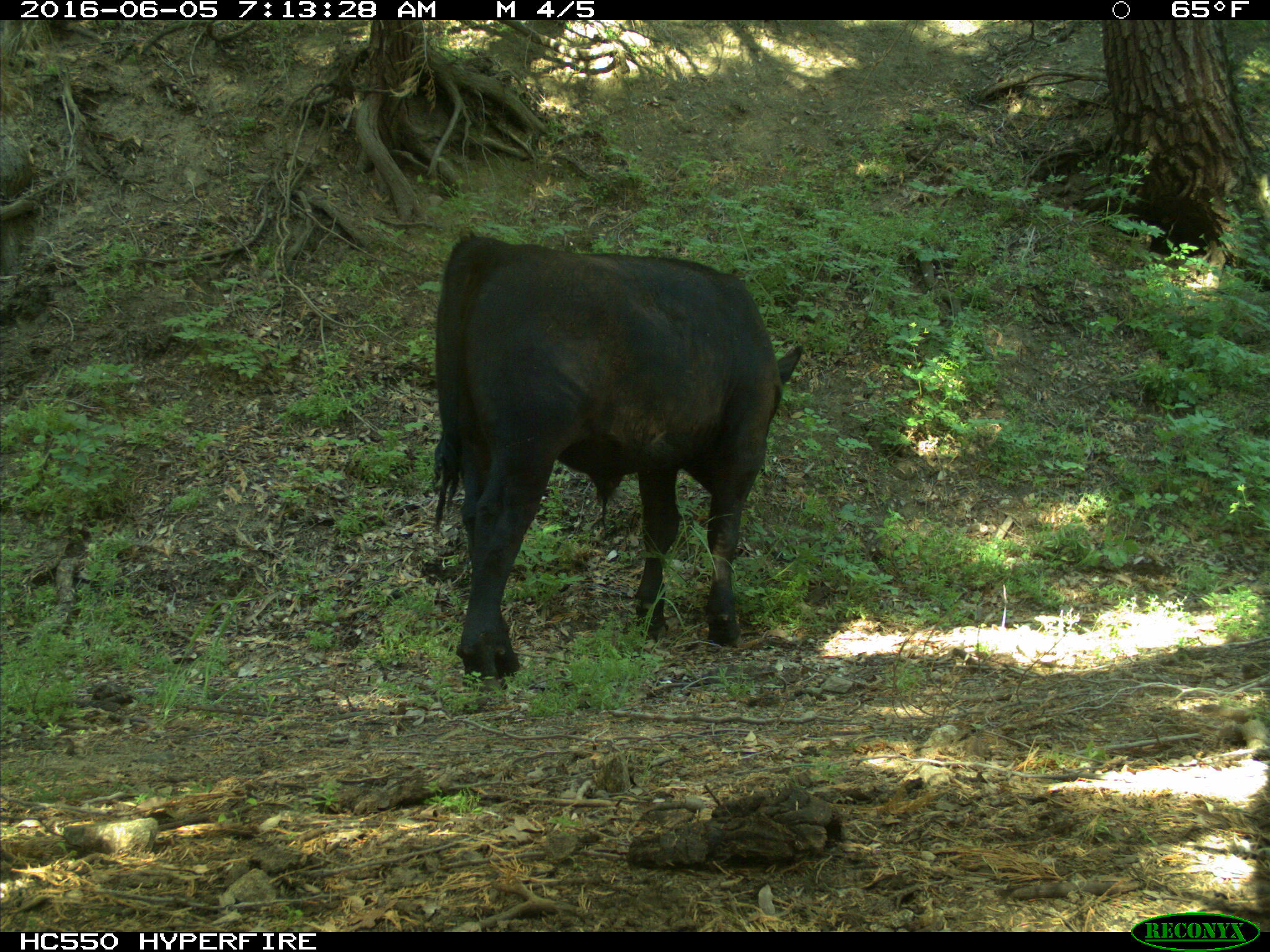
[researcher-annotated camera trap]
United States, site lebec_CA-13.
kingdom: Animalia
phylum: Chordata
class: Mammalia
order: Artiodactyla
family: Bovidae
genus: Bos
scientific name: Bos taurus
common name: domestic cow